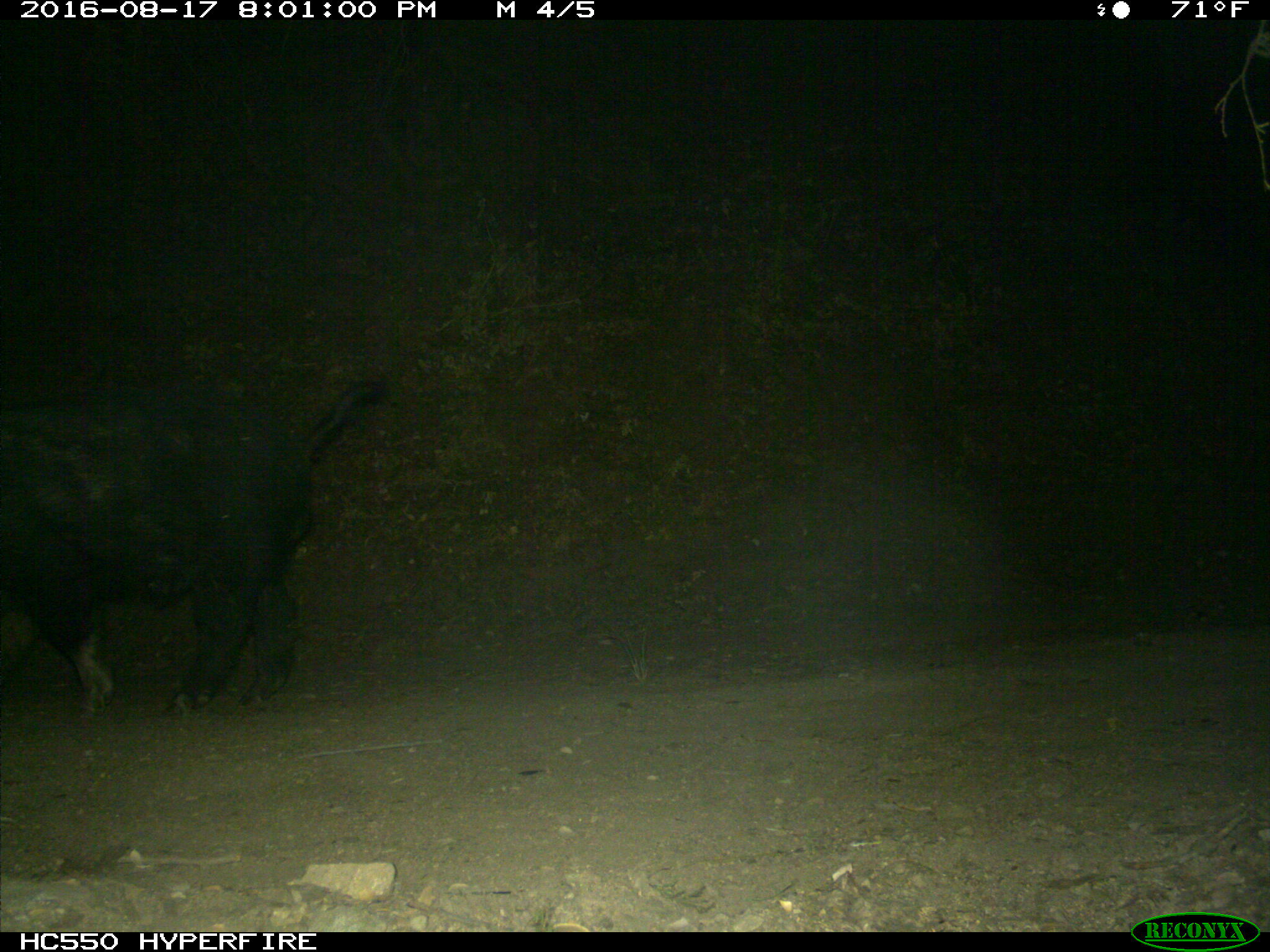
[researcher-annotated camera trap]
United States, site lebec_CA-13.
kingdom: Animalia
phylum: Chordata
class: Mammalia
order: Artiodactyla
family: Suidae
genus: Sus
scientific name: Sus scrofa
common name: wild boar